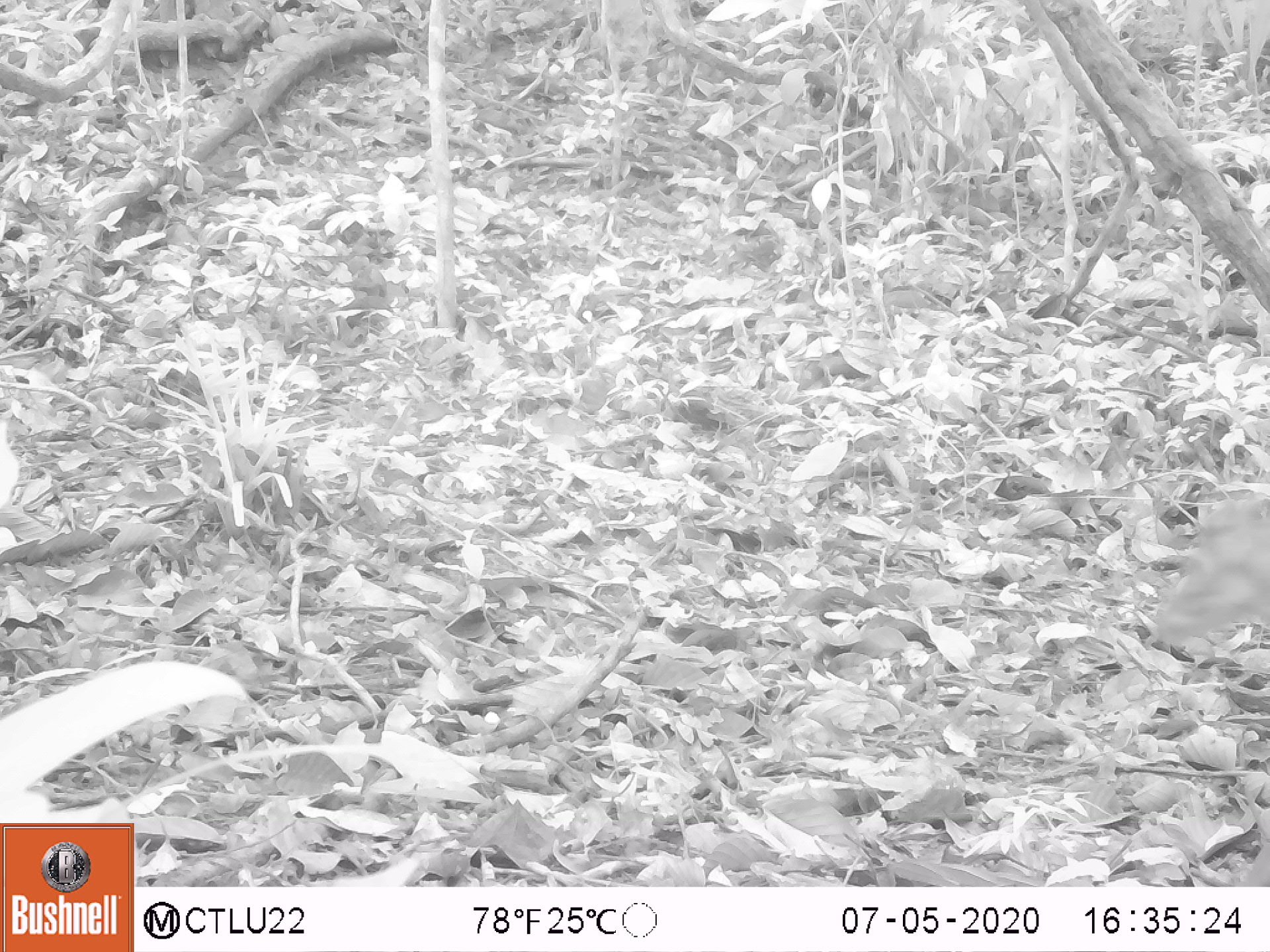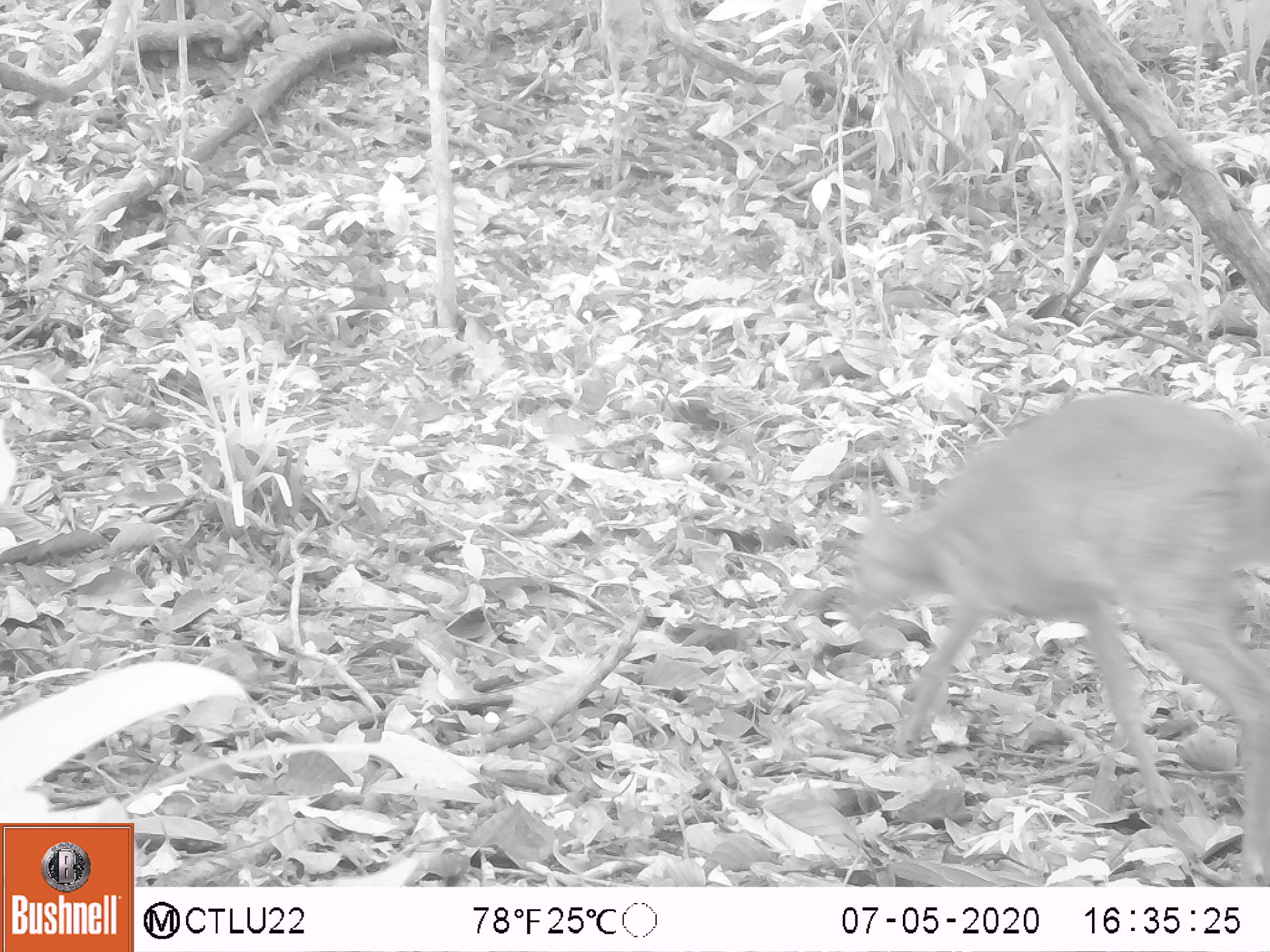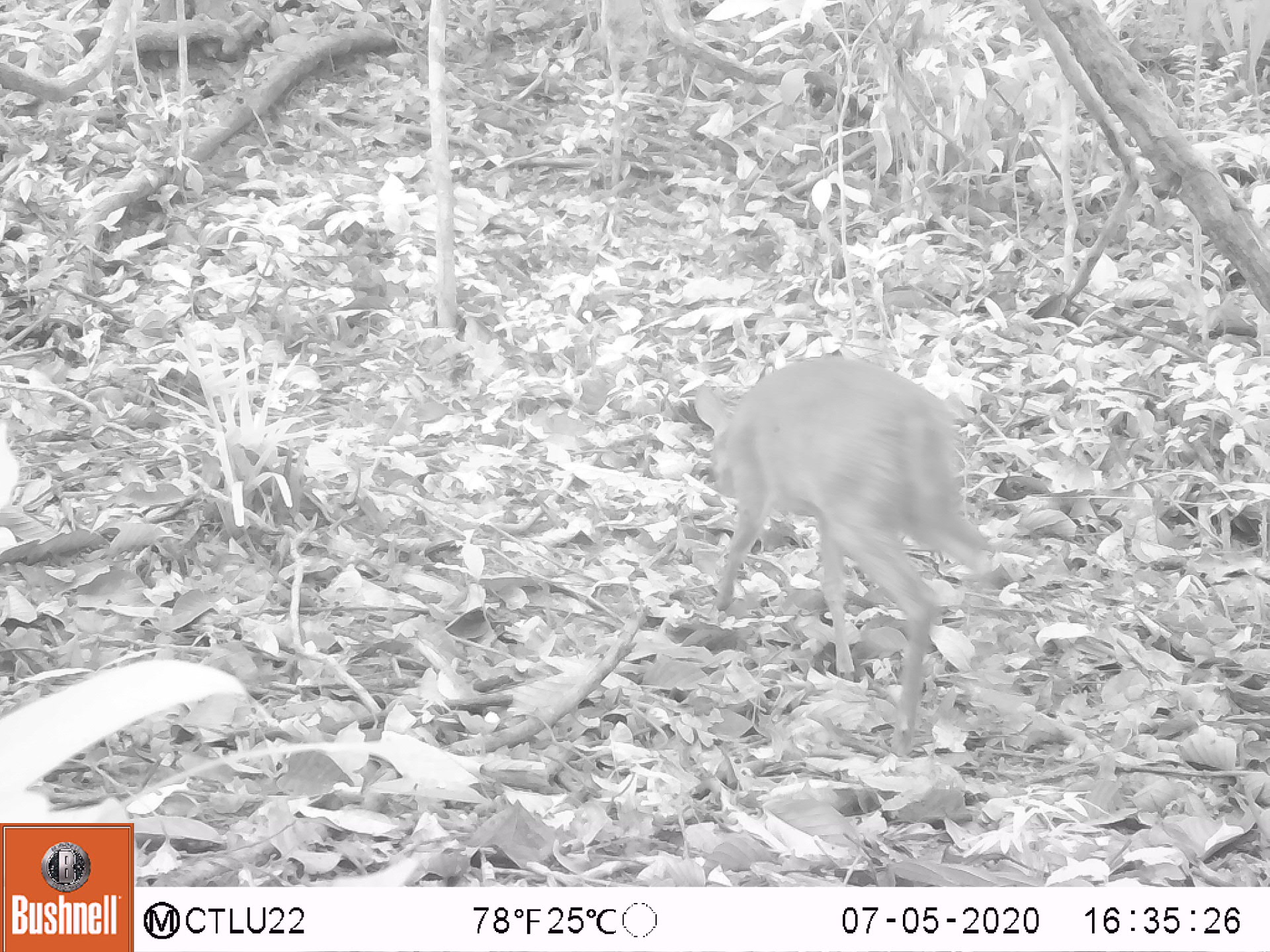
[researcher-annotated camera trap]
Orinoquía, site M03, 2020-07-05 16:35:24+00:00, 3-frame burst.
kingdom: Animalia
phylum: Chordata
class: Mammalia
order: Artiodactyla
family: Cervidae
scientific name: Cervidae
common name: deer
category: unknown cervid